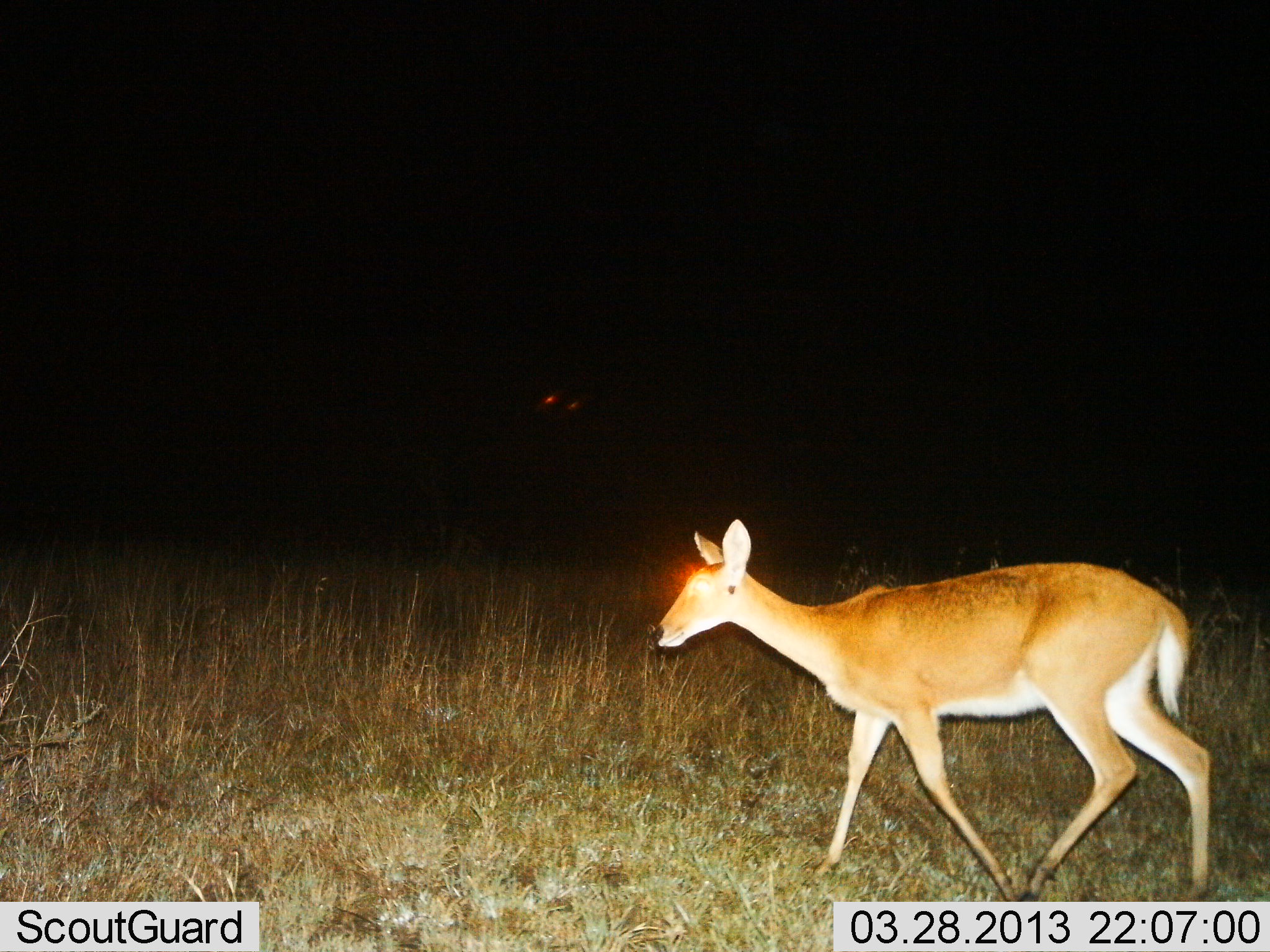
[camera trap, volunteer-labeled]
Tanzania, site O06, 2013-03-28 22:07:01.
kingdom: Animalia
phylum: Chordata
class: Mammalia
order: Artiodactyla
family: Bovidae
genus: Redunca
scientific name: Redunca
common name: reedbuck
Reedbuck (Redunca), count 1. Behavior (volunteer vote fractions): standing 0%, resting 0%, moving 100%, interacting 0%. Young present (vote fraction): 0%. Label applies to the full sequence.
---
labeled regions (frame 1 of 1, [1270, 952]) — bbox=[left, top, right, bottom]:
animal: bbox=[651, 519, 1210, 901]